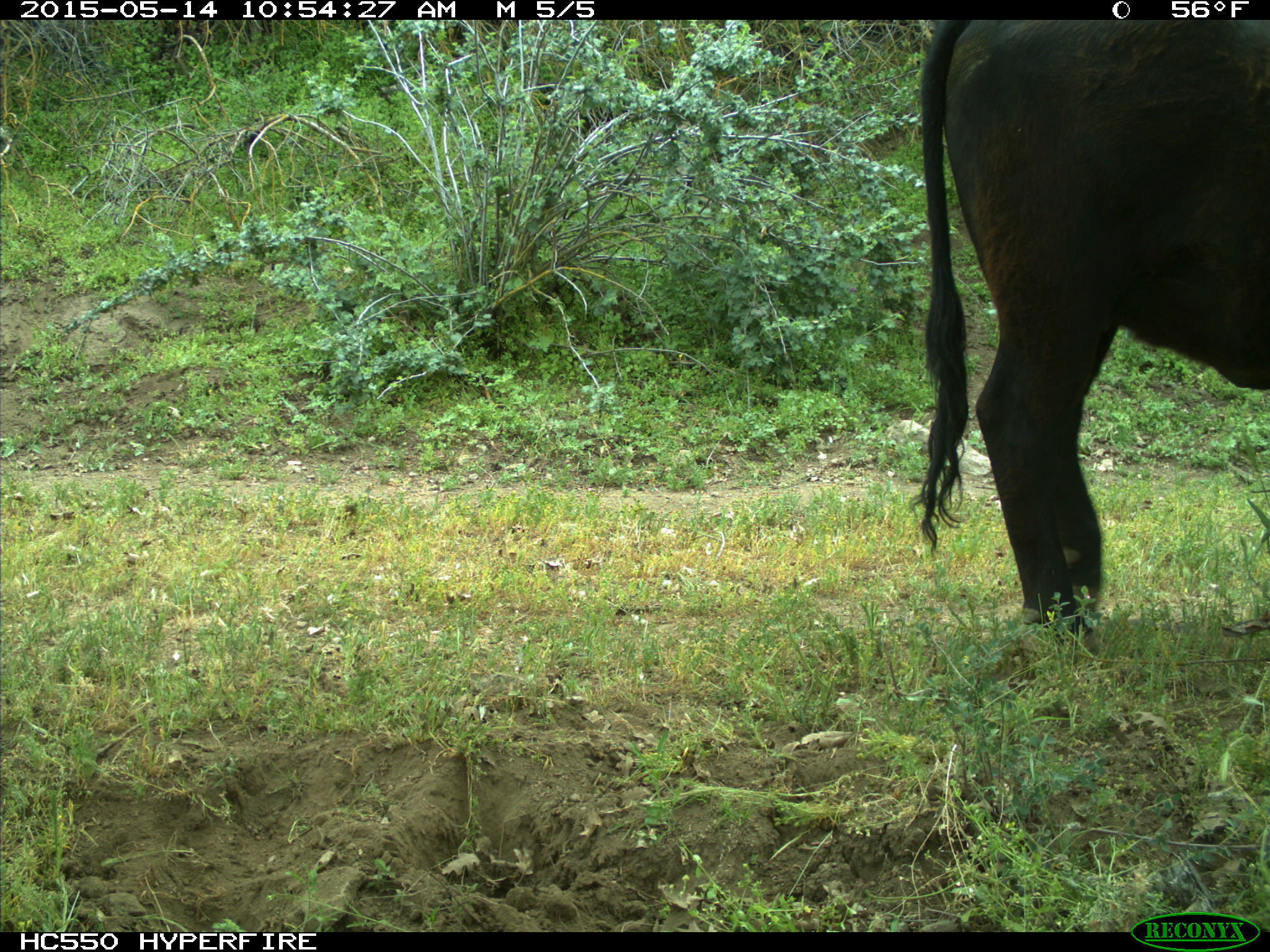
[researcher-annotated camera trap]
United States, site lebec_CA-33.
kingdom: Animalia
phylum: Chordata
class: Mammalia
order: Artiodactyla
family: Bovidae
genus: Bos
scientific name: Bos taurus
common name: domestic cow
Bos taurus (domestic cow).